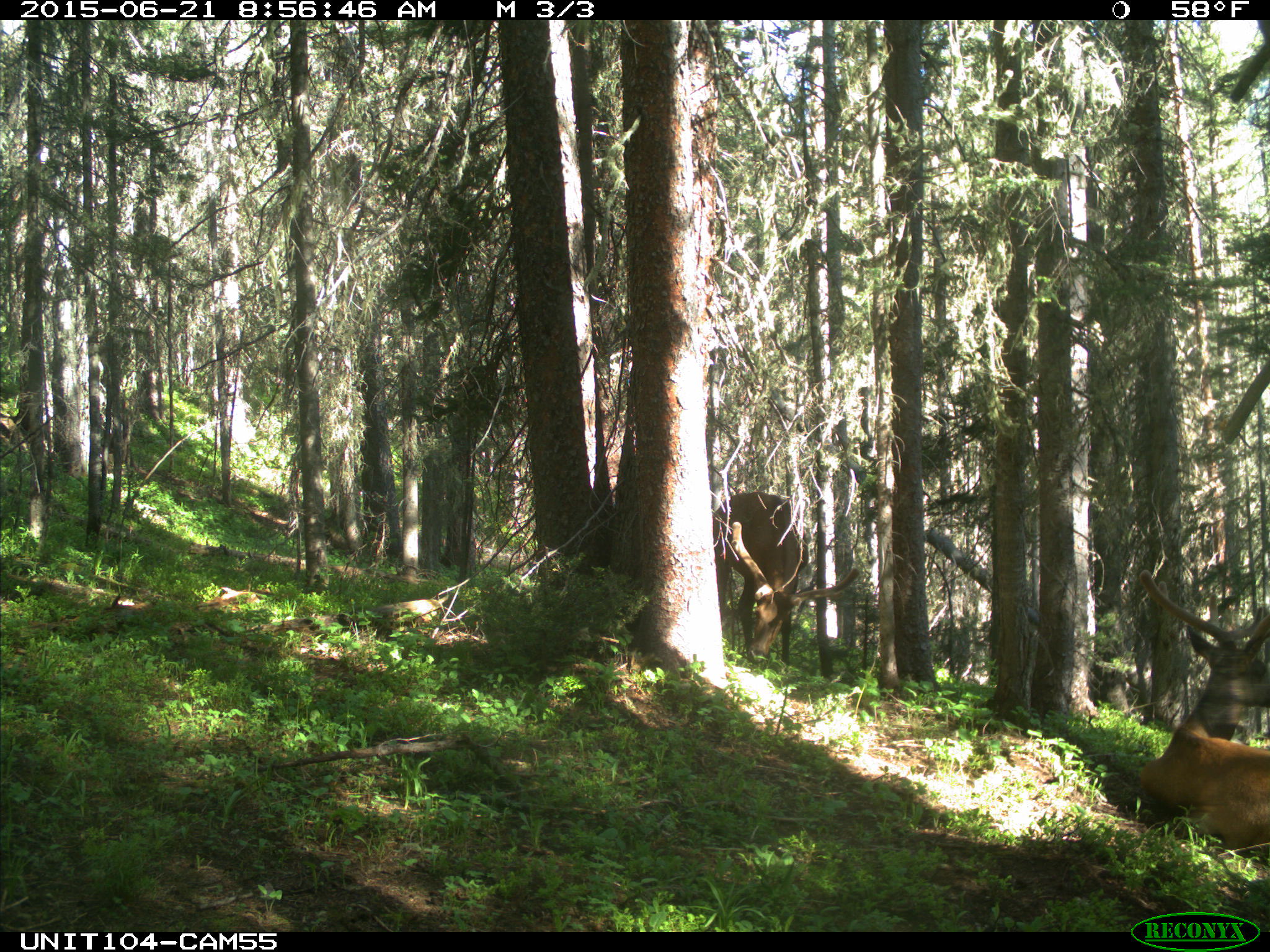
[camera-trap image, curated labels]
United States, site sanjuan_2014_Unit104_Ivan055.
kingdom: Animalia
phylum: Chordata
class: Mammalia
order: Artiodactyla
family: Cervidae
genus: Cervus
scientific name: Cervus elaphus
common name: red deer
Cervus elaphus (red deer).